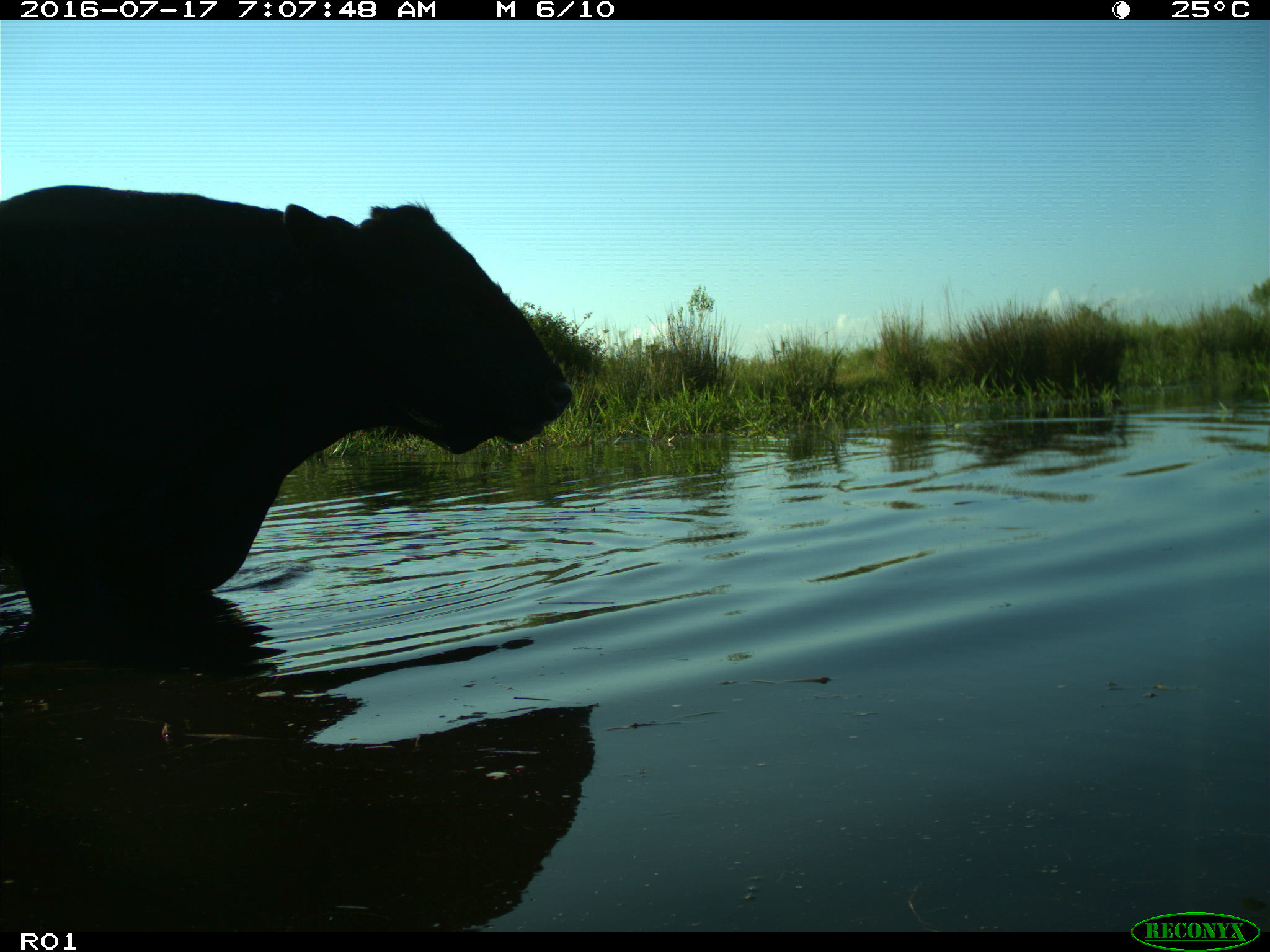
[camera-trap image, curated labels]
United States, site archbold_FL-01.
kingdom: Animalia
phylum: Chordata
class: Mammalia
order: Artiodactyla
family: Bovidae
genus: Bos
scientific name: Bos taurus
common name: domestic cow